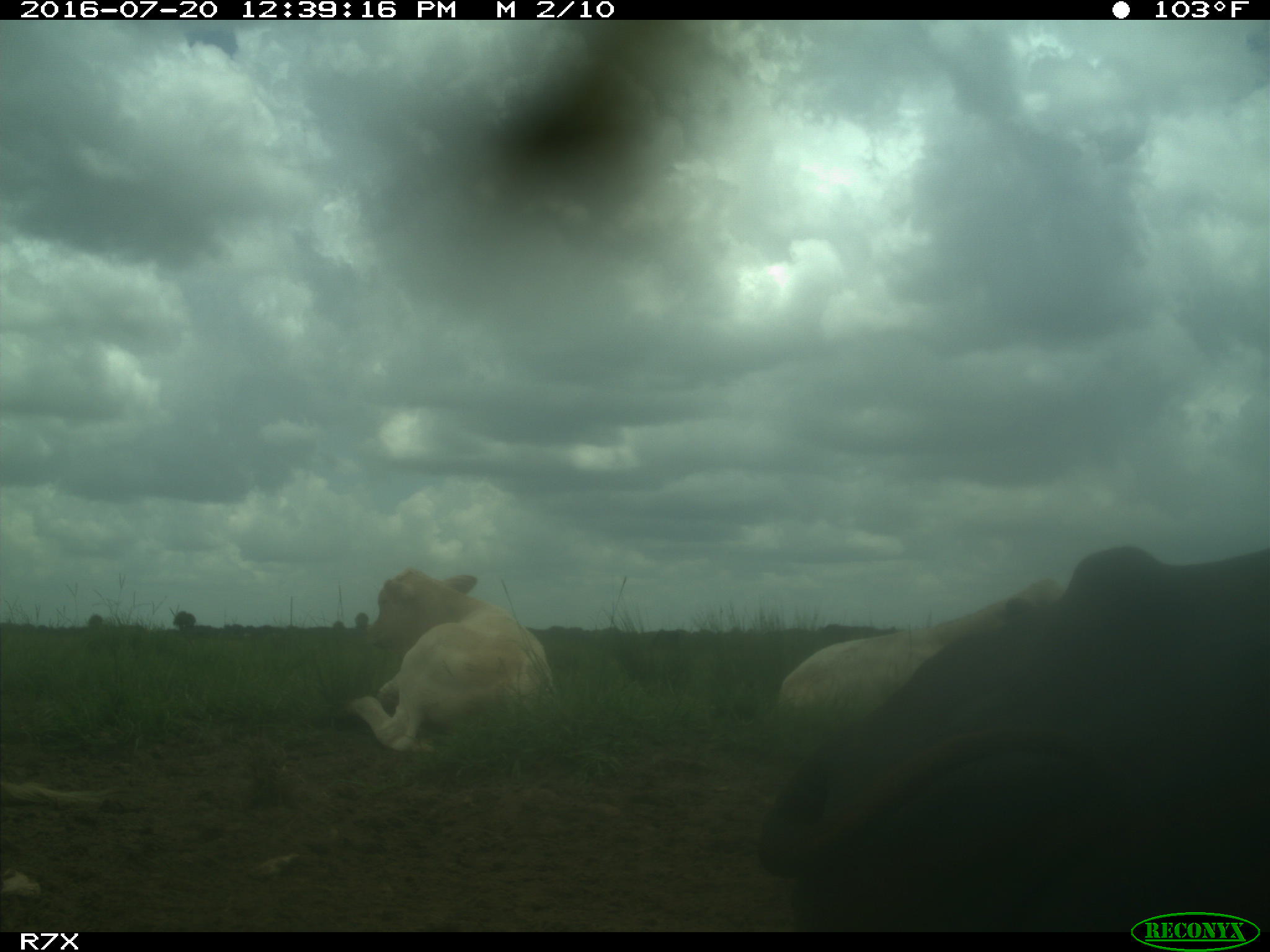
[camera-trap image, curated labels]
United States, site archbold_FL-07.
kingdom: Animalia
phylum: Chordata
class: Mammalia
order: Artiodactyla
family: Bovidae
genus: Bos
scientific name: Bos taurus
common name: domestic cow